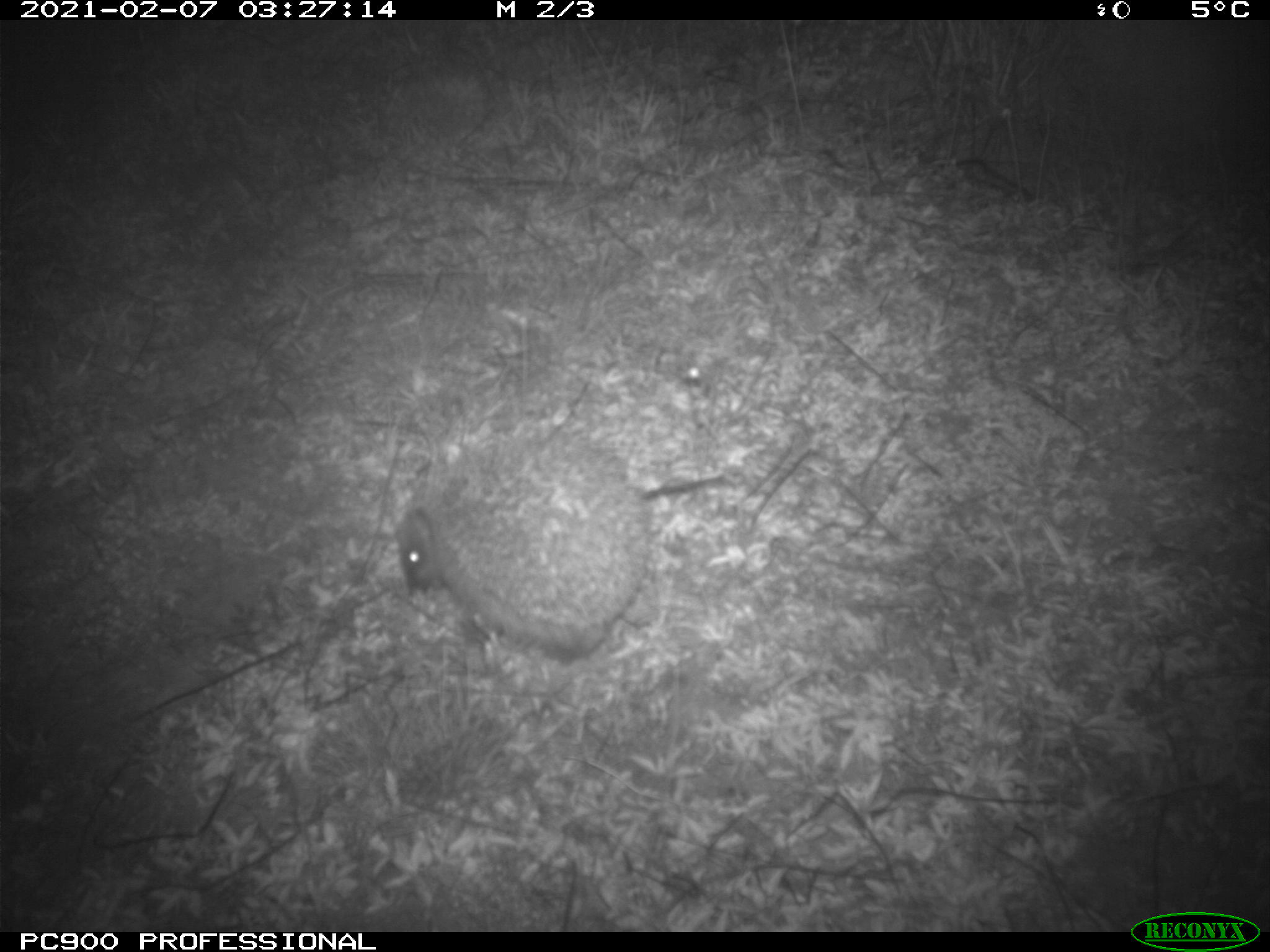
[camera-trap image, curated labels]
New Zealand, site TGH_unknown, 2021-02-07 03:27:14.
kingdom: Animalia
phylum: Chordata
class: Mammalia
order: Eulipotyphla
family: Erinaceidae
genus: Erinaceus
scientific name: Erinaceus europaeus europaeus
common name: european hedgehog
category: hedgehog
Hedgehog (european hedgehog) (Erinaceus europaeus europaeus).